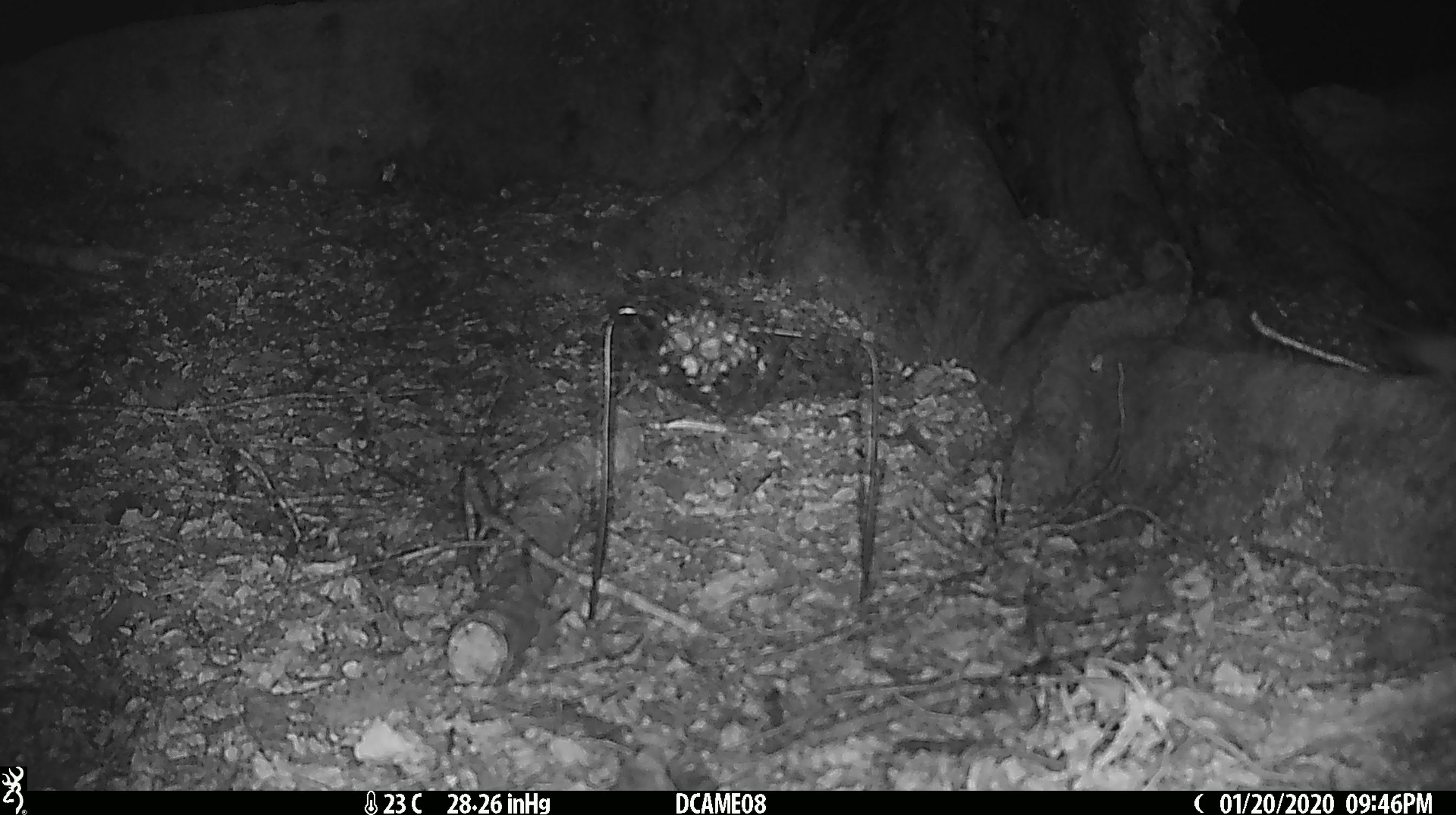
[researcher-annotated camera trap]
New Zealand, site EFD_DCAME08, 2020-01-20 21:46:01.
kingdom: Animalia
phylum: Chordata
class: Mammalia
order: Rodentia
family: Muridae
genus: Mus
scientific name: Mus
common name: mouse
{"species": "mouse (Mus)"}